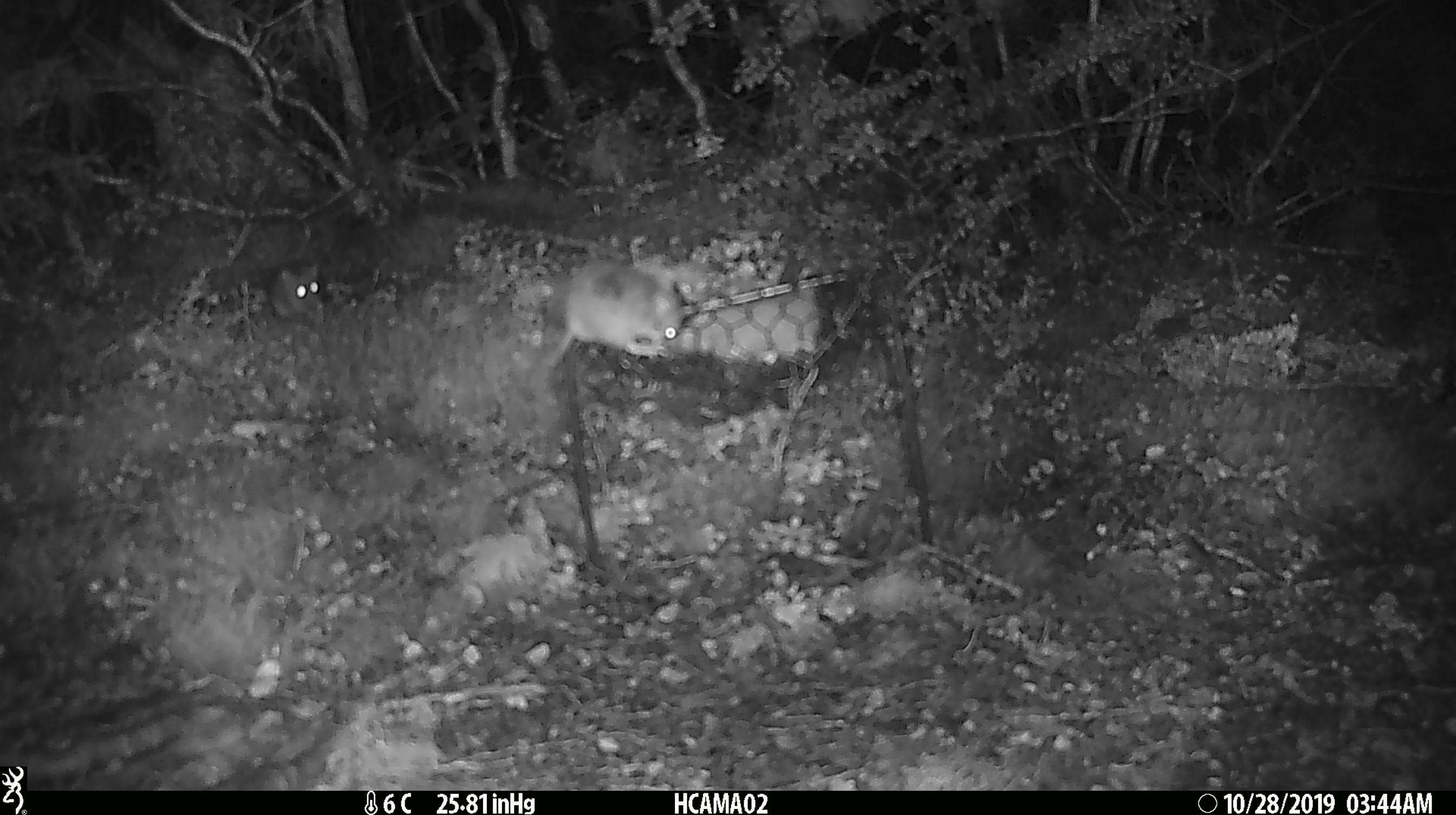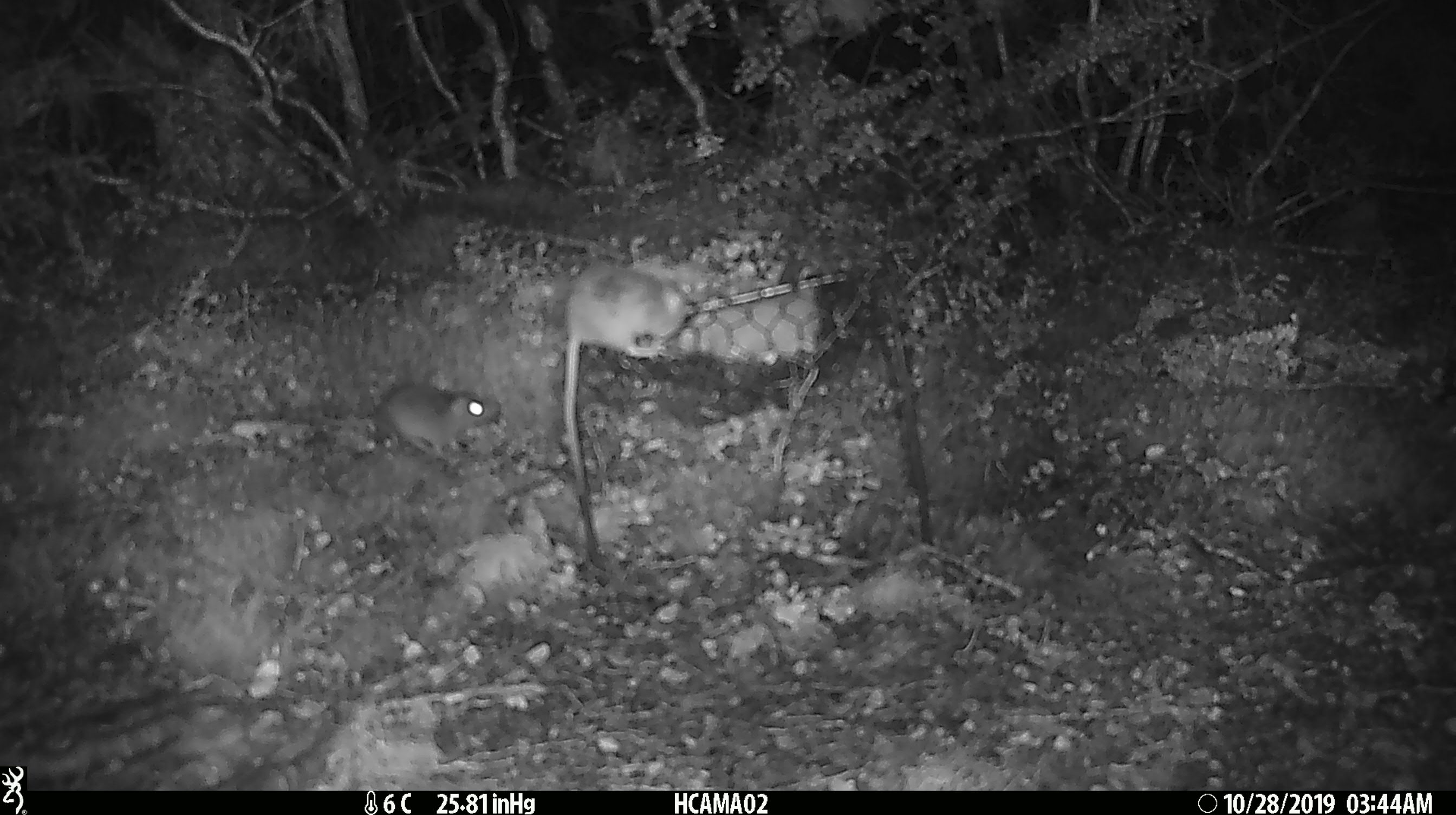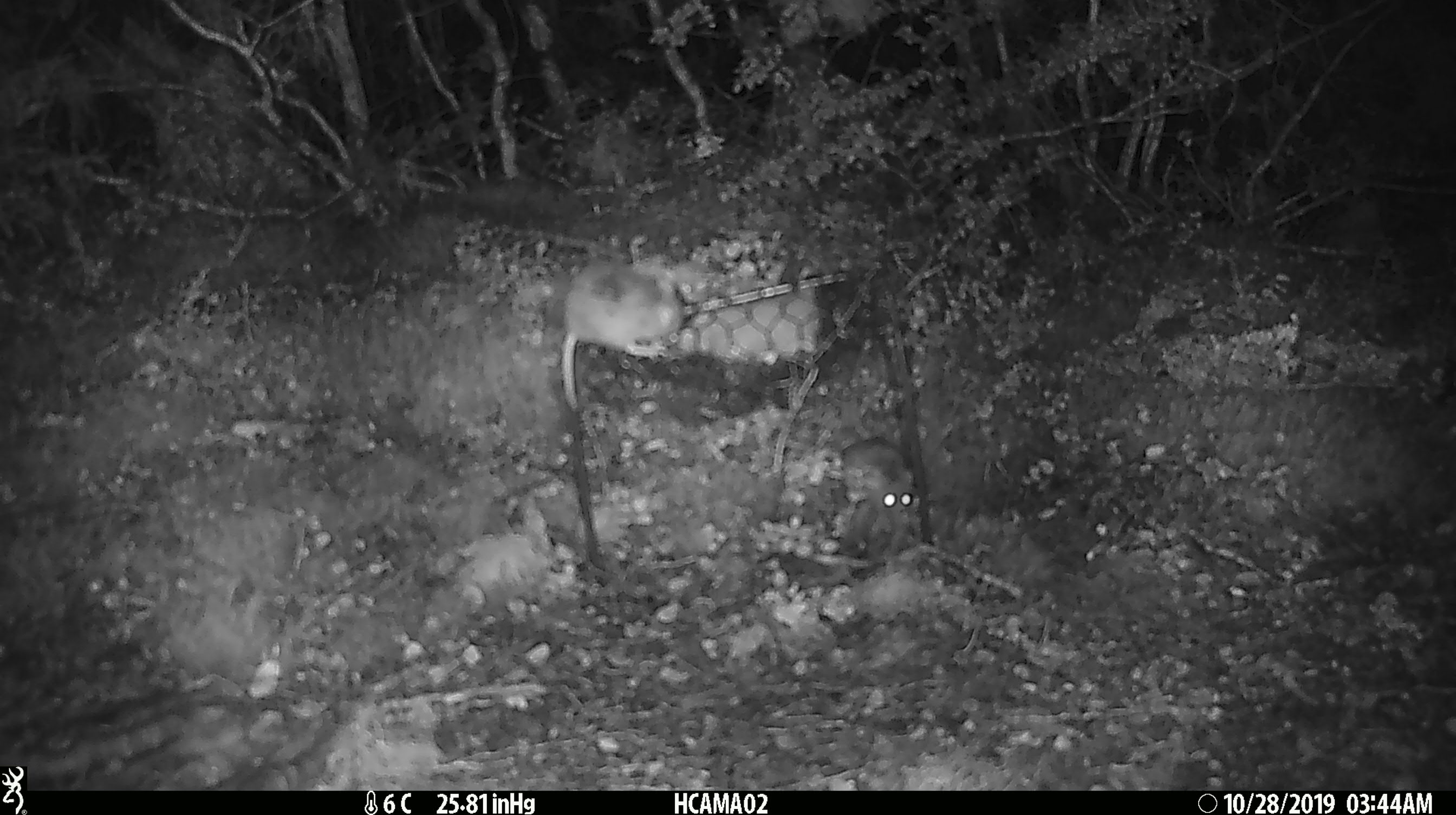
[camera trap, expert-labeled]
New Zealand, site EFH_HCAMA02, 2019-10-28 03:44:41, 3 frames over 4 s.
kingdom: Animalia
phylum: Chordata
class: Mammalia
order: Rodentia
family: Muridae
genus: Mus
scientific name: Mus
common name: mouse